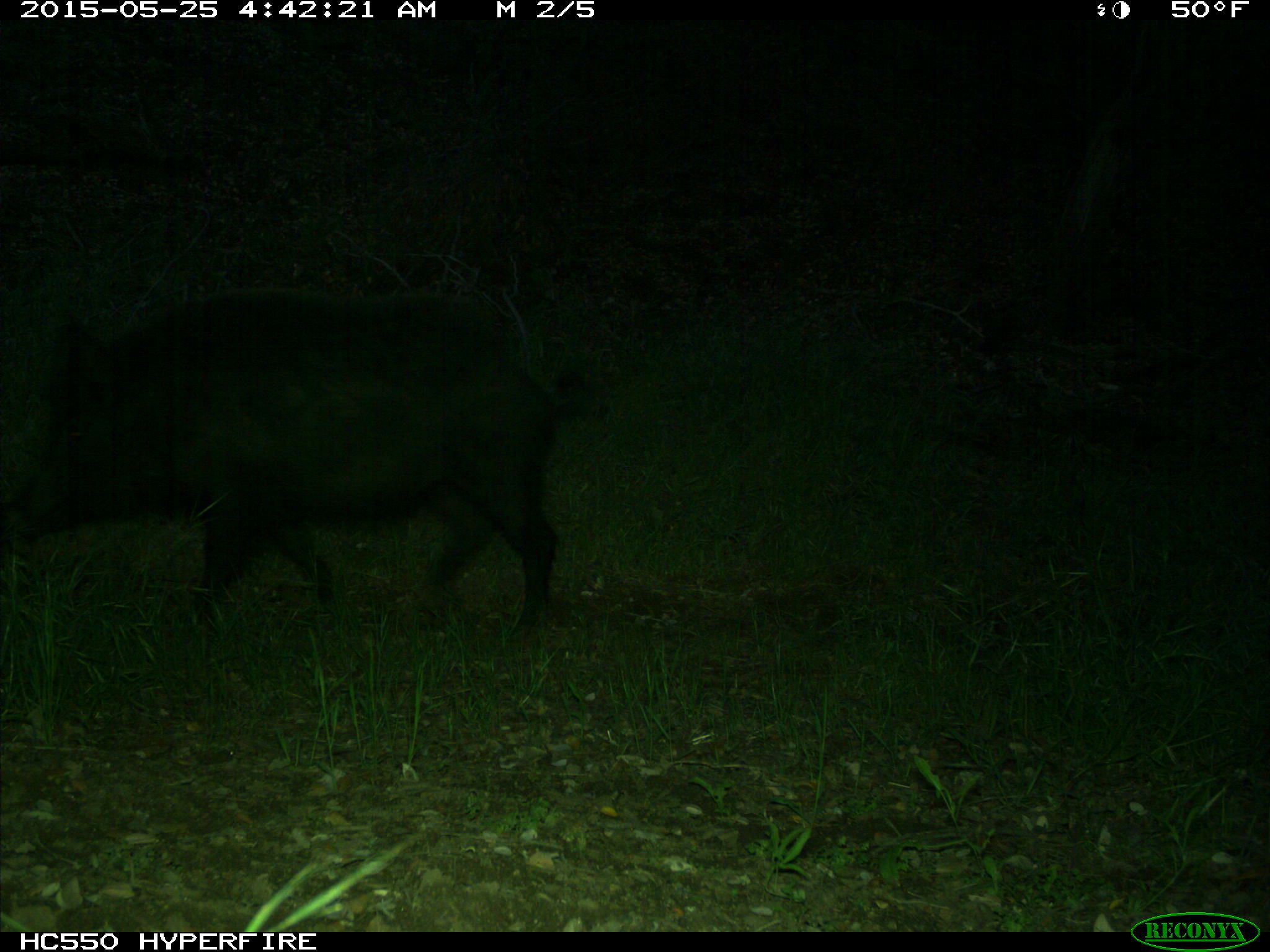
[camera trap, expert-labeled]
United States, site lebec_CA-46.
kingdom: Animalia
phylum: Chordata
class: Mammalia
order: Artiodactyla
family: Suidae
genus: Sus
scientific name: Sus scrofa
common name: wild boar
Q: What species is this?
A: Sus scrofa (wild boar).